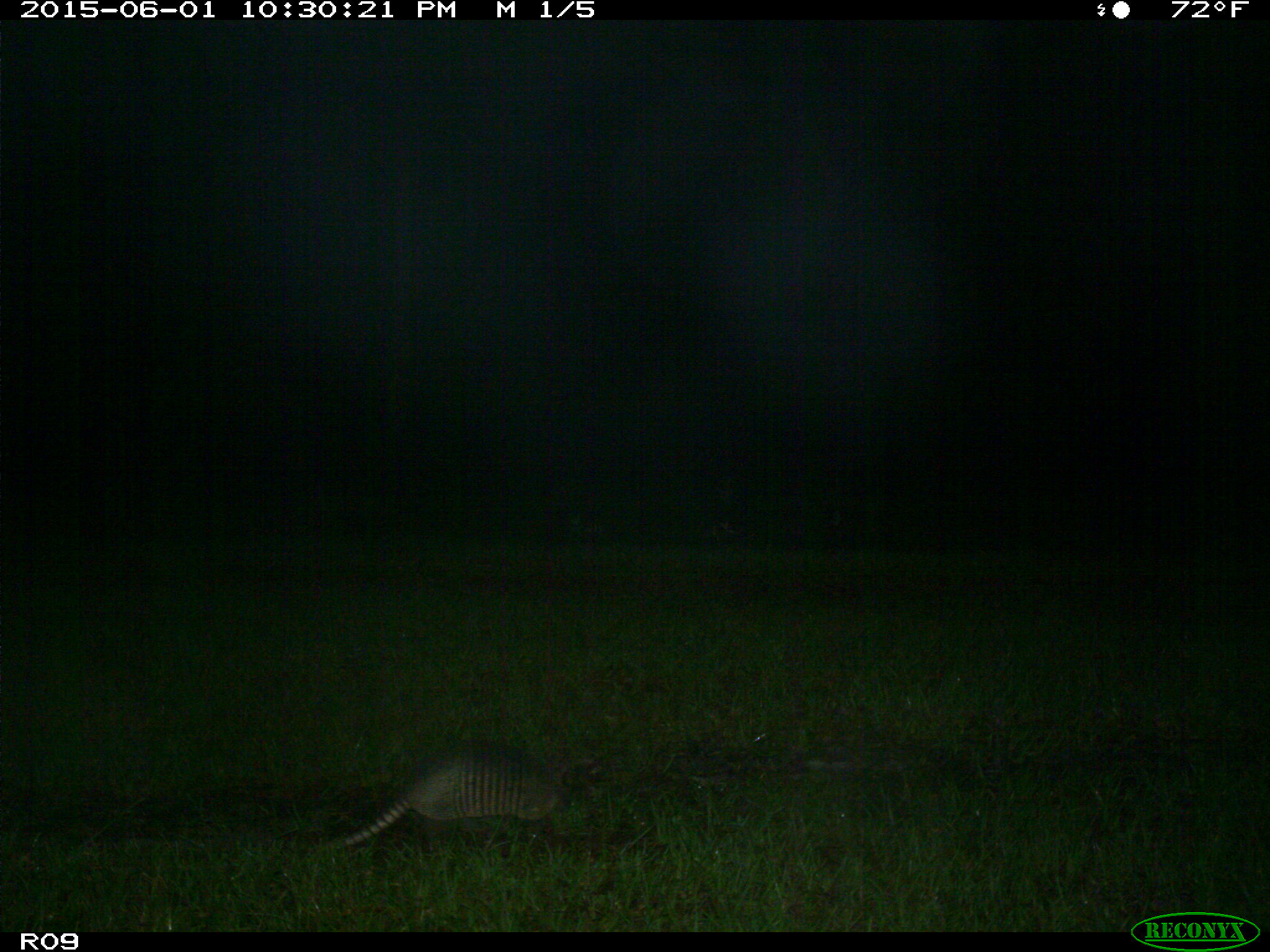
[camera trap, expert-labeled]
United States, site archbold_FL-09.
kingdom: Animalia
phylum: Chordata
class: Mammalia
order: Cingulata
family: Dasypodidae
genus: Dasypus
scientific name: Dasypus novemcinctus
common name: nine-banded armadillo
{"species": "Dasypus novemcinctus (nine-banded armadillo)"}